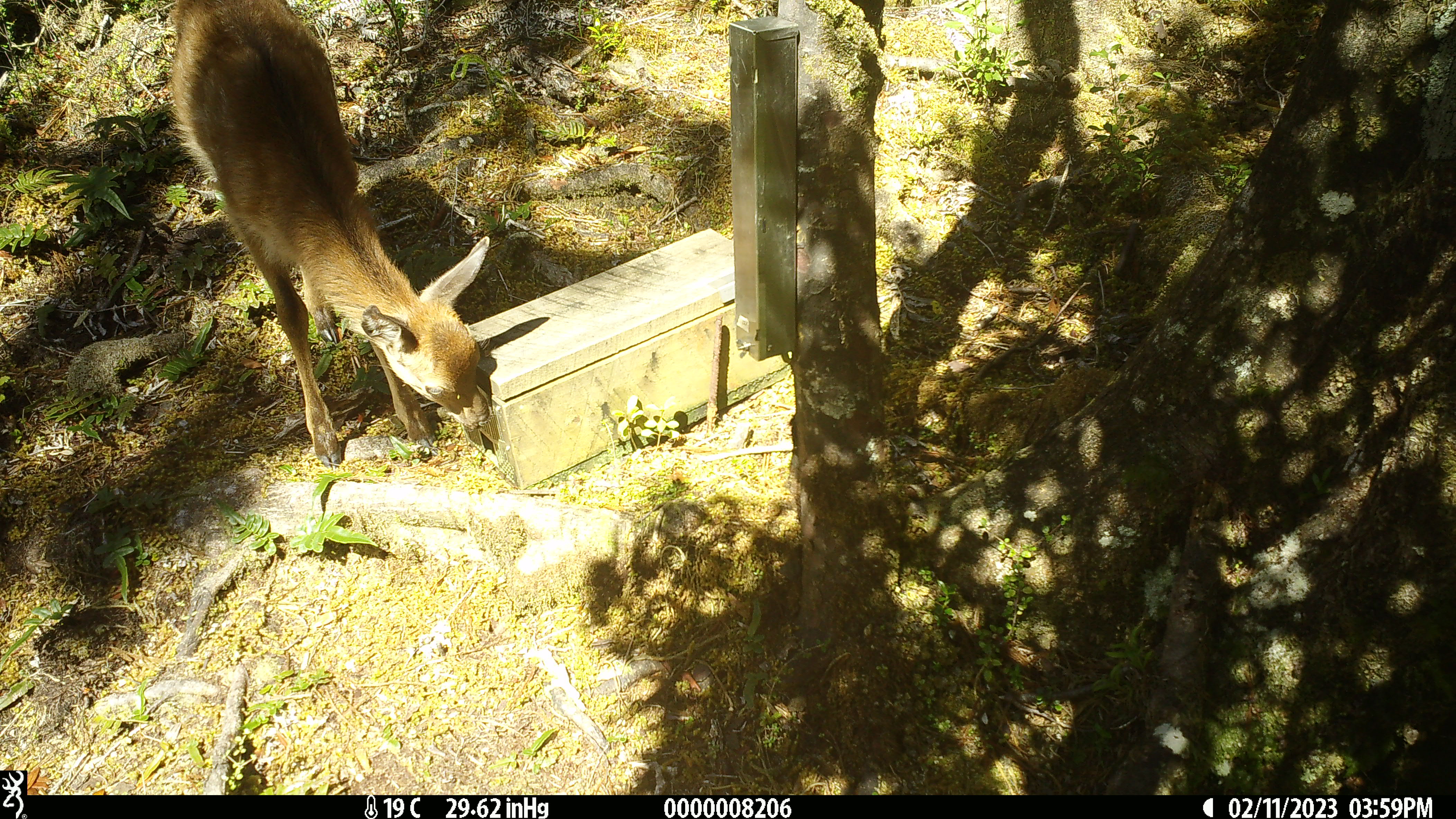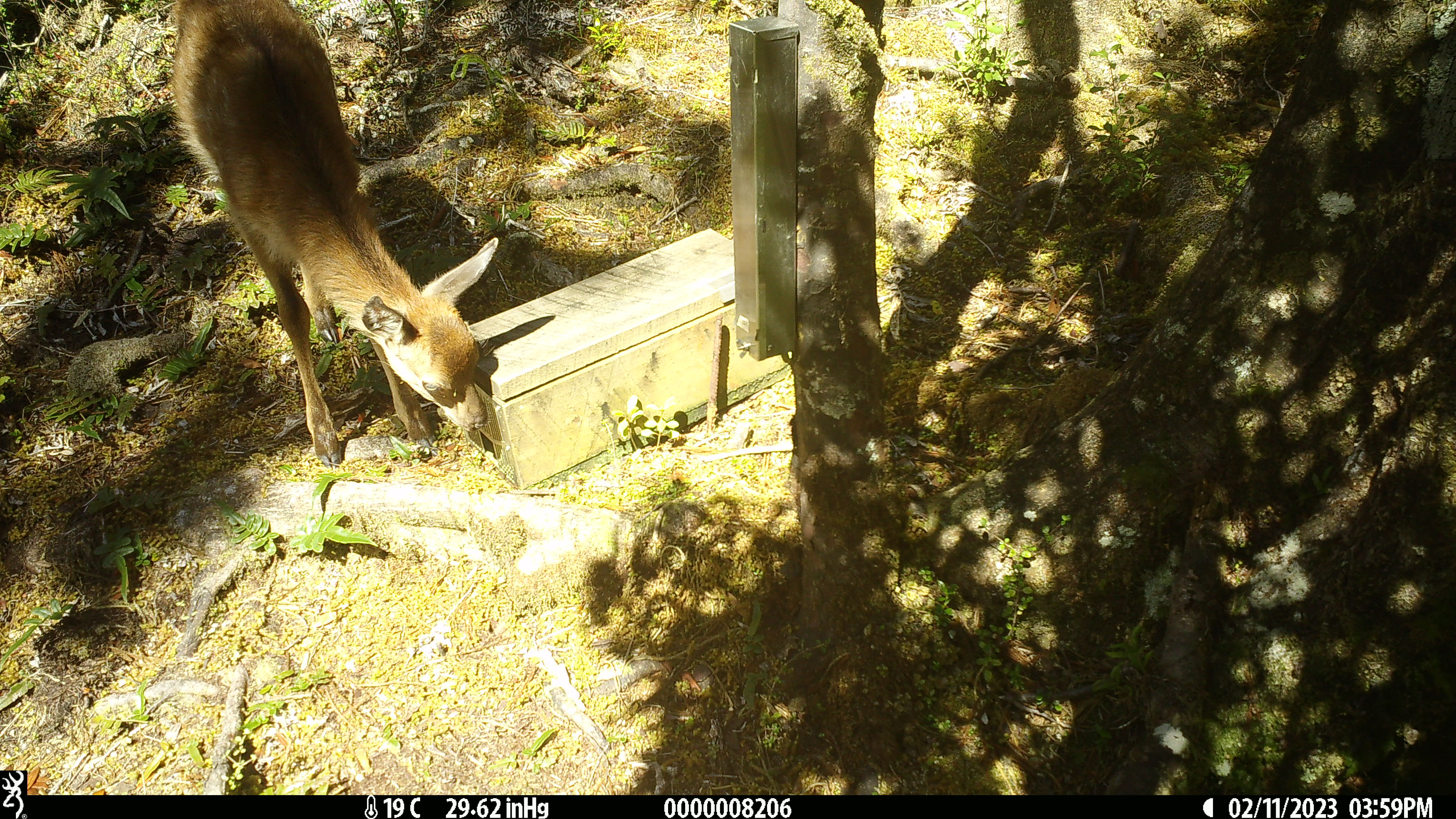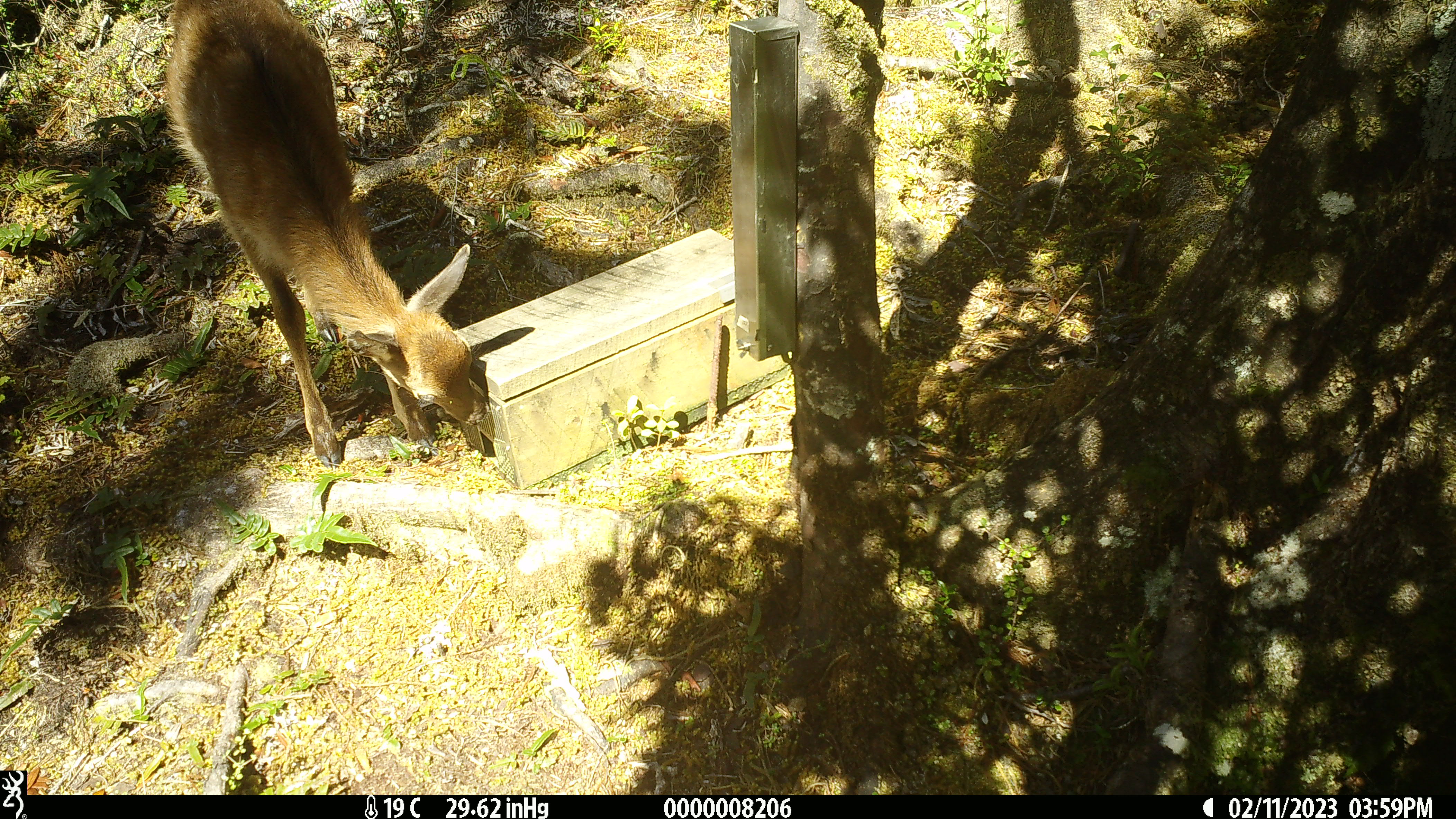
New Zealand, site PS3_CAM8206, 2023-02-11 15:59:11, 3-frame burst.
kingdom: Animalia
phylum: Chordata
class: Mammalia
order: Artiodactyla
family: Cervidae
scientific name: Cervidae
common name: deer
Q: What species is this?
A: Deer (Cervidae).